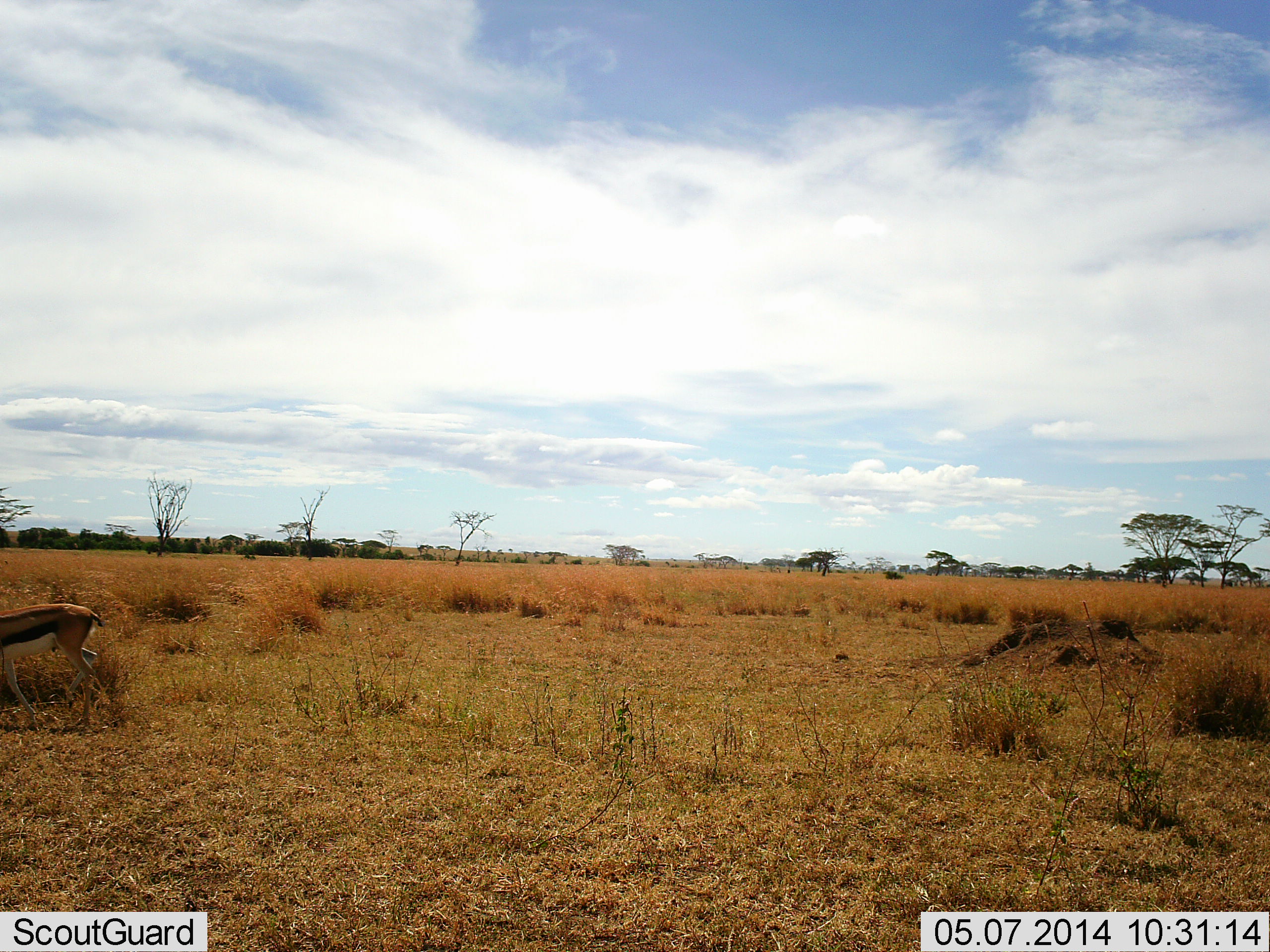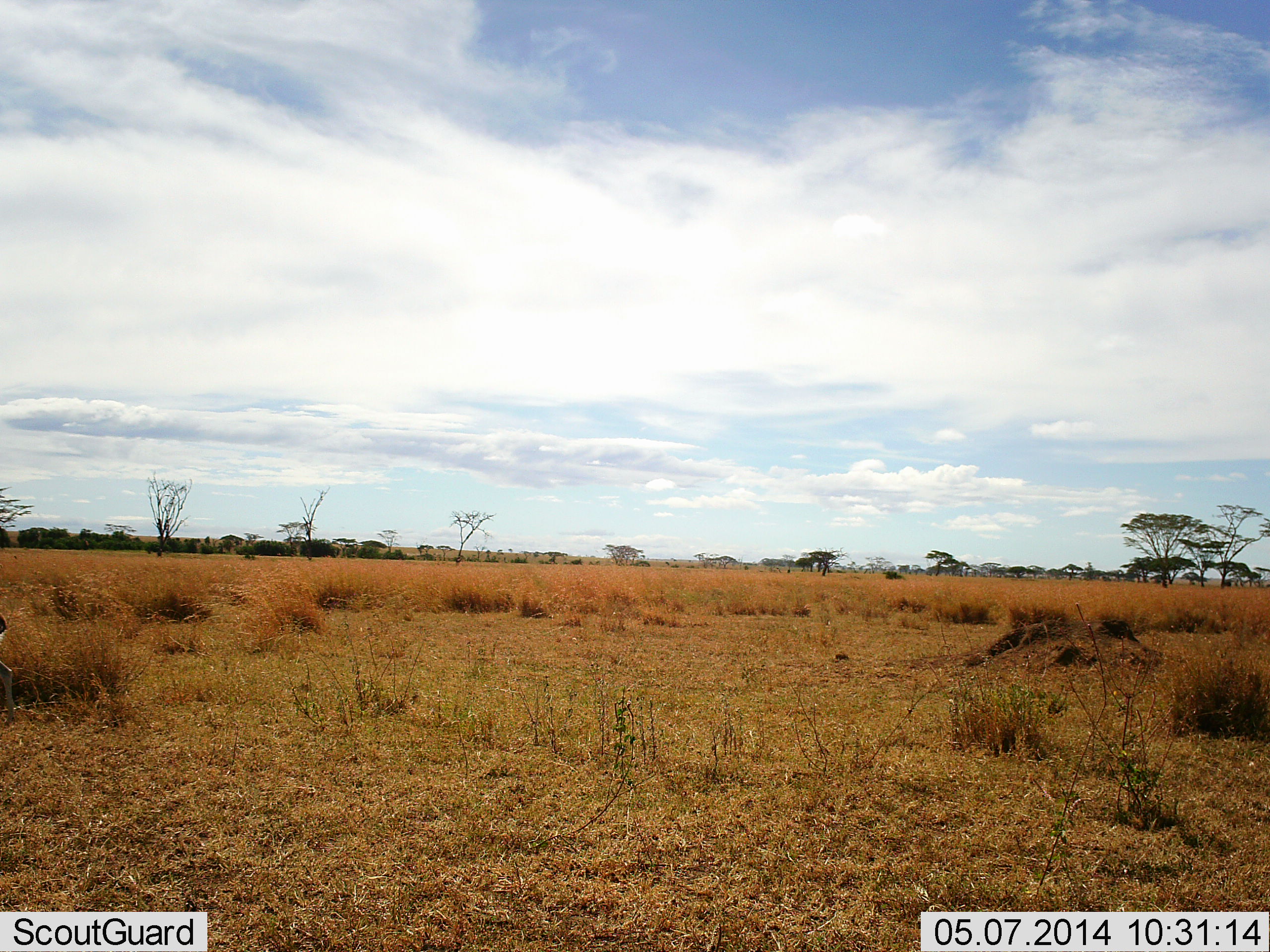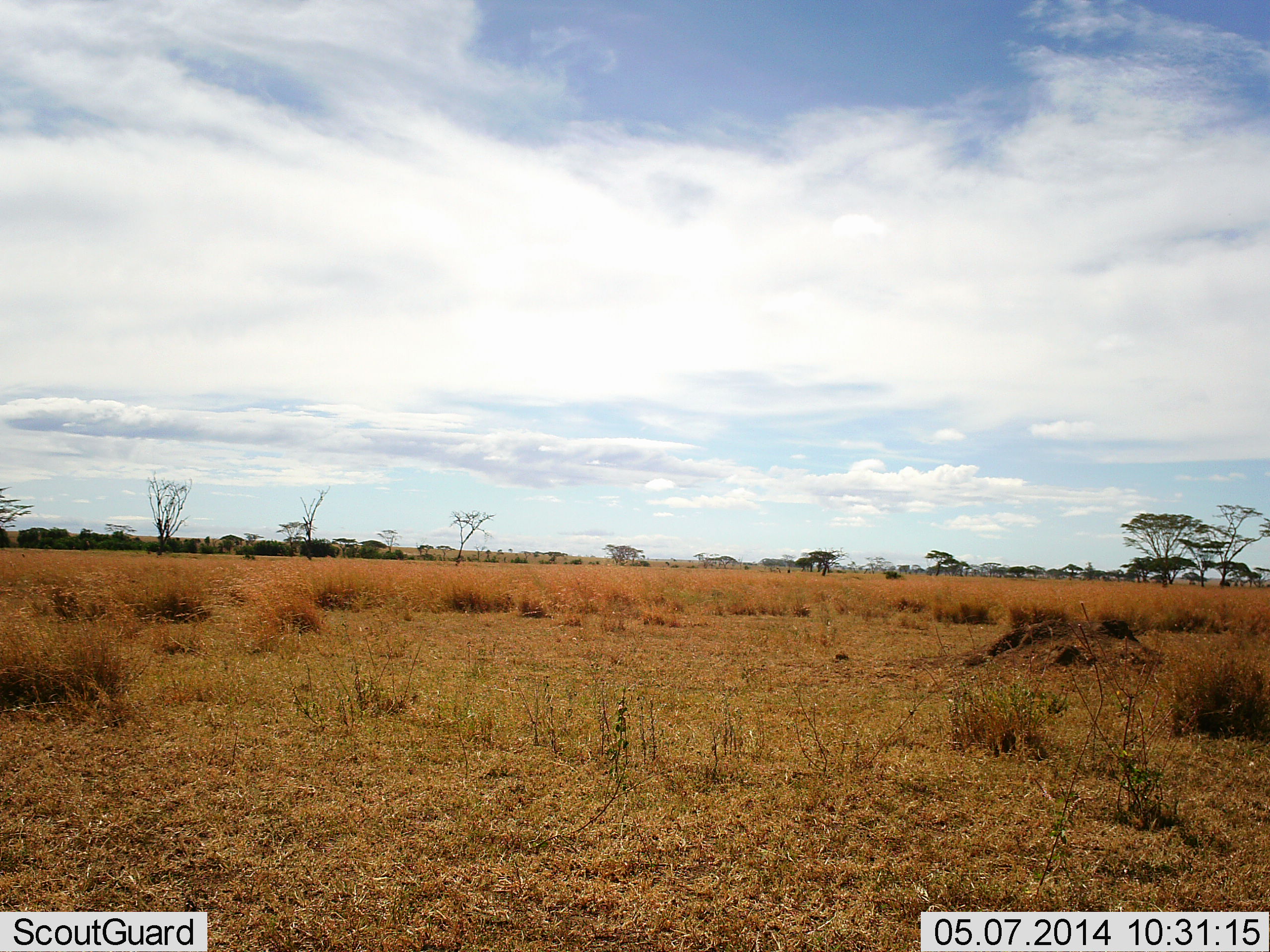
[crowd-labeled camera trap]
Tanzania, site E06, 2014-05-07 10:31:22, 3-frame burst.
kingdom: Animalia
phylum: Chordata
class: Mammalia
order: Artiodactyla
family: Bovidae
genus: Eudorcas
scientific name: Eudorcas thomsonii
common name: thomson's gazelle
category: gazellethomsons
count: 1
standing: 0%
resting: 0%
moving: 100%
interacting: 0%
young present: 0%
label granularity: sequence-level